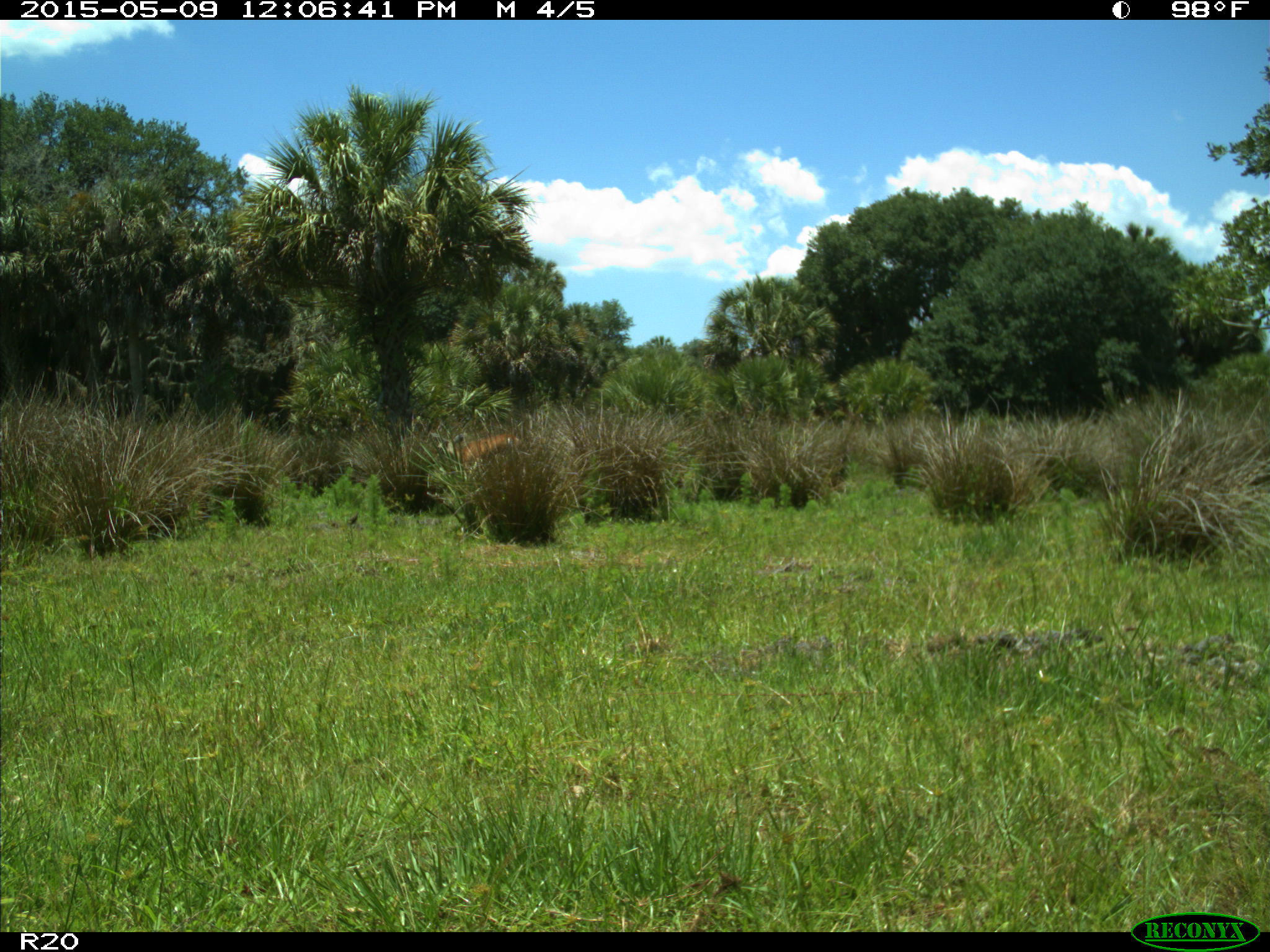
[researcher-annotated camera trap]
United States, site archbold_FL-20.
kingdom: Animalia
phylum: Chordata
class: Mammalia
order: Artiodactyla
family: Cervidae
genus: Odocoileus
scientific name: Odocoileus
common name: deer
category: unidentified deer